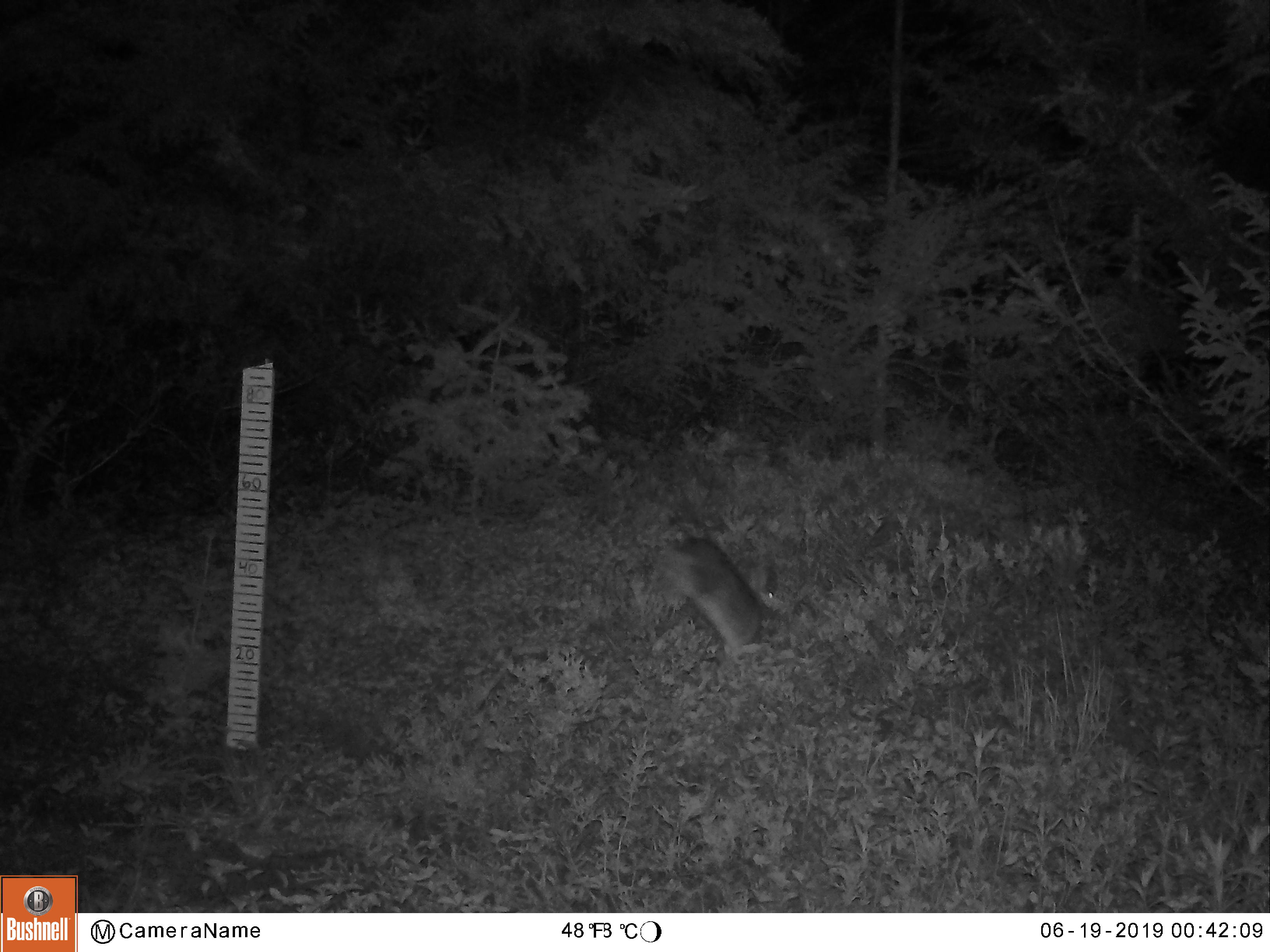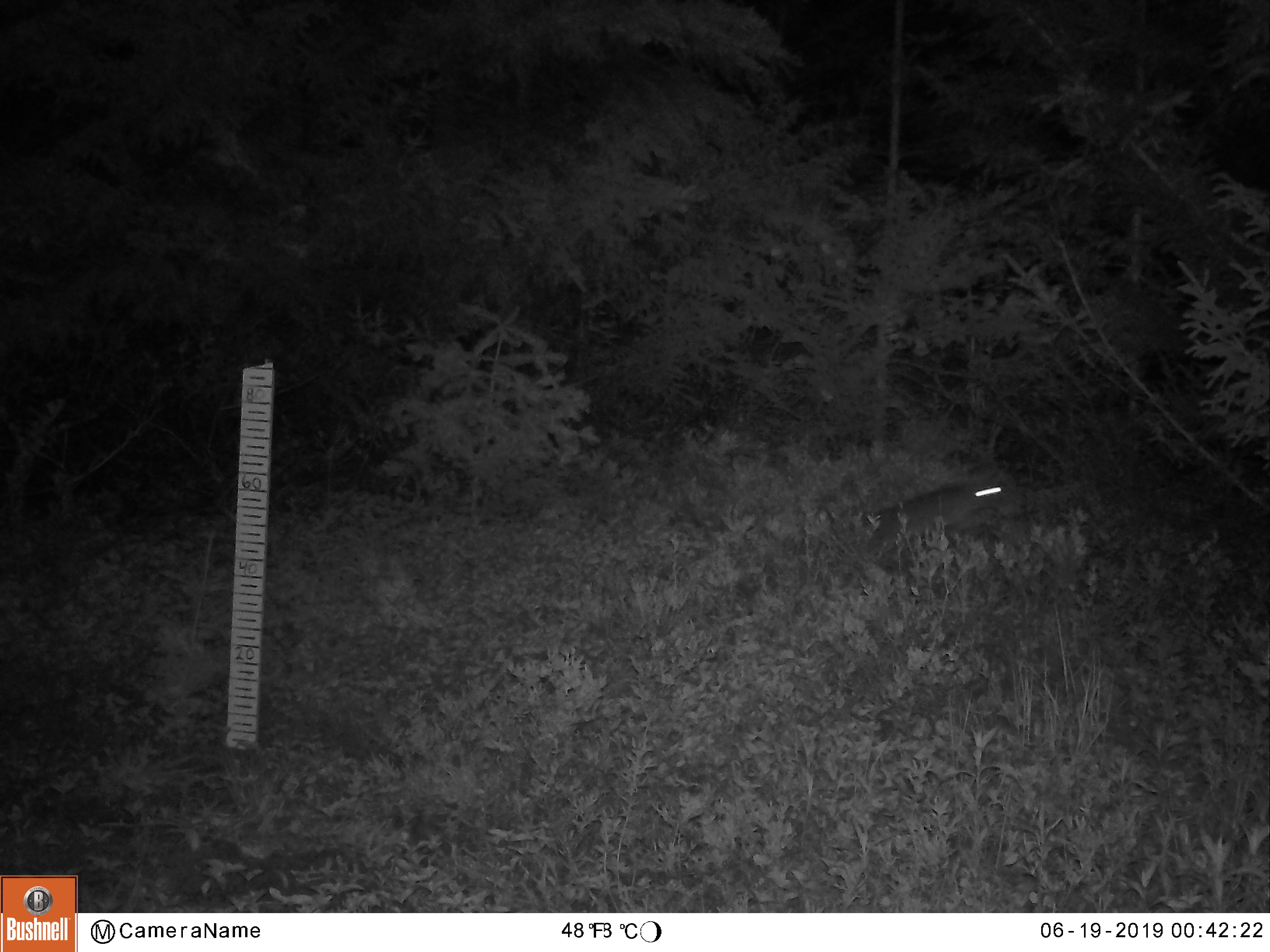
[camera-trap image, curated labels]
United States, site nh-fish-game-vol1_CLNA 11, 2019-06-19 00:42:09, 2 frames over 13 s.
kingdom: Animalia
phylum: Chordata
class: Mammalia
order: Lagomorpha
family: Leporidae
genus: Lepus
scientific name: Lepus americanus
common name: snowshoe hare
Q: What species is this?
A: Snowshoe hare (Lepus americanus).